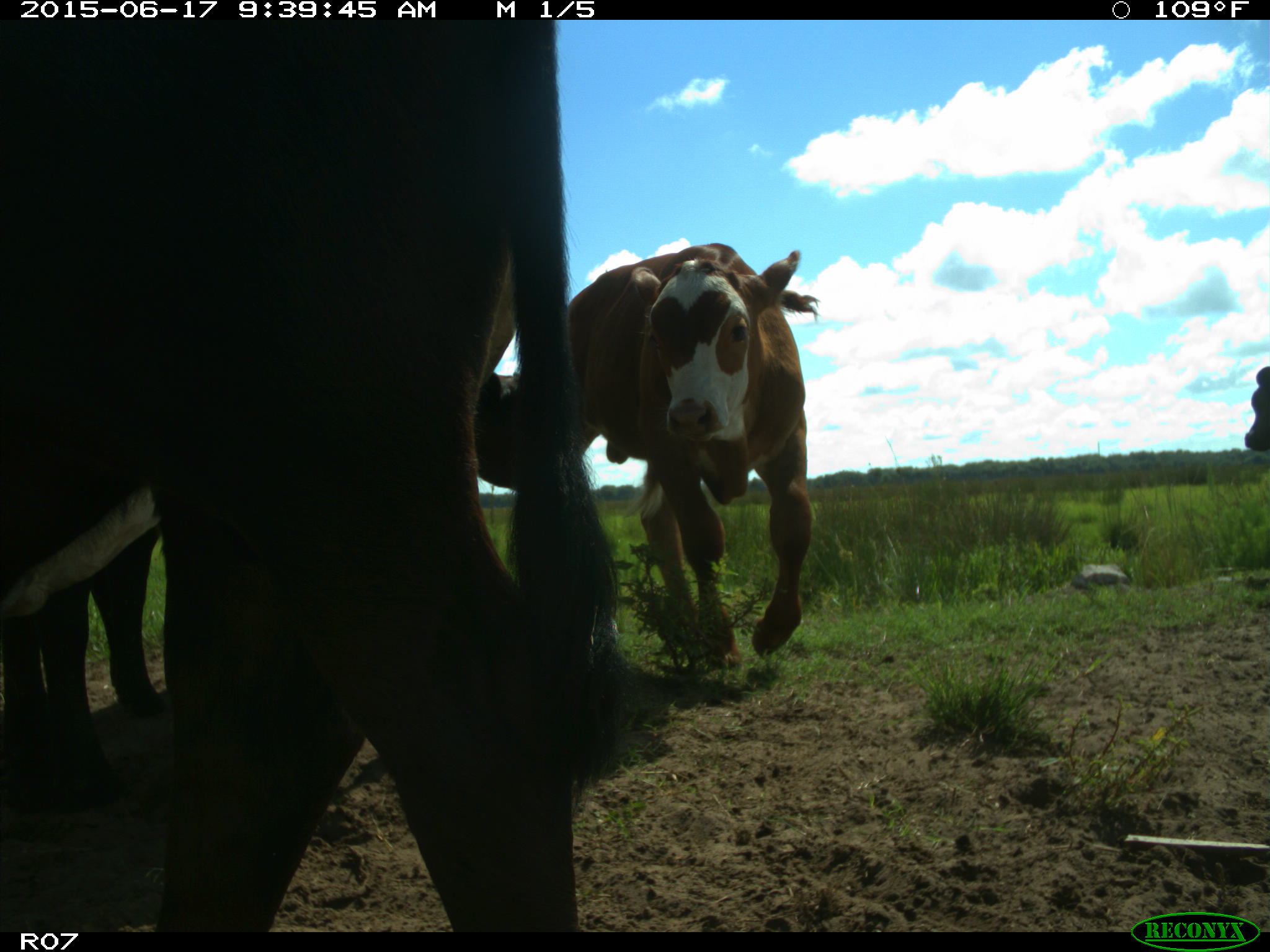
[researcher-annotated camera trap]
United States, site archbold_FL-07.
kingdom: Animalia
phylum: Chordata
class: Mammalia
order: Artiodactyla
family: Bovidae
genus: Bos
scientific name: Bos taurus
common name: domestic cow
Bos taurus (domestic cow).